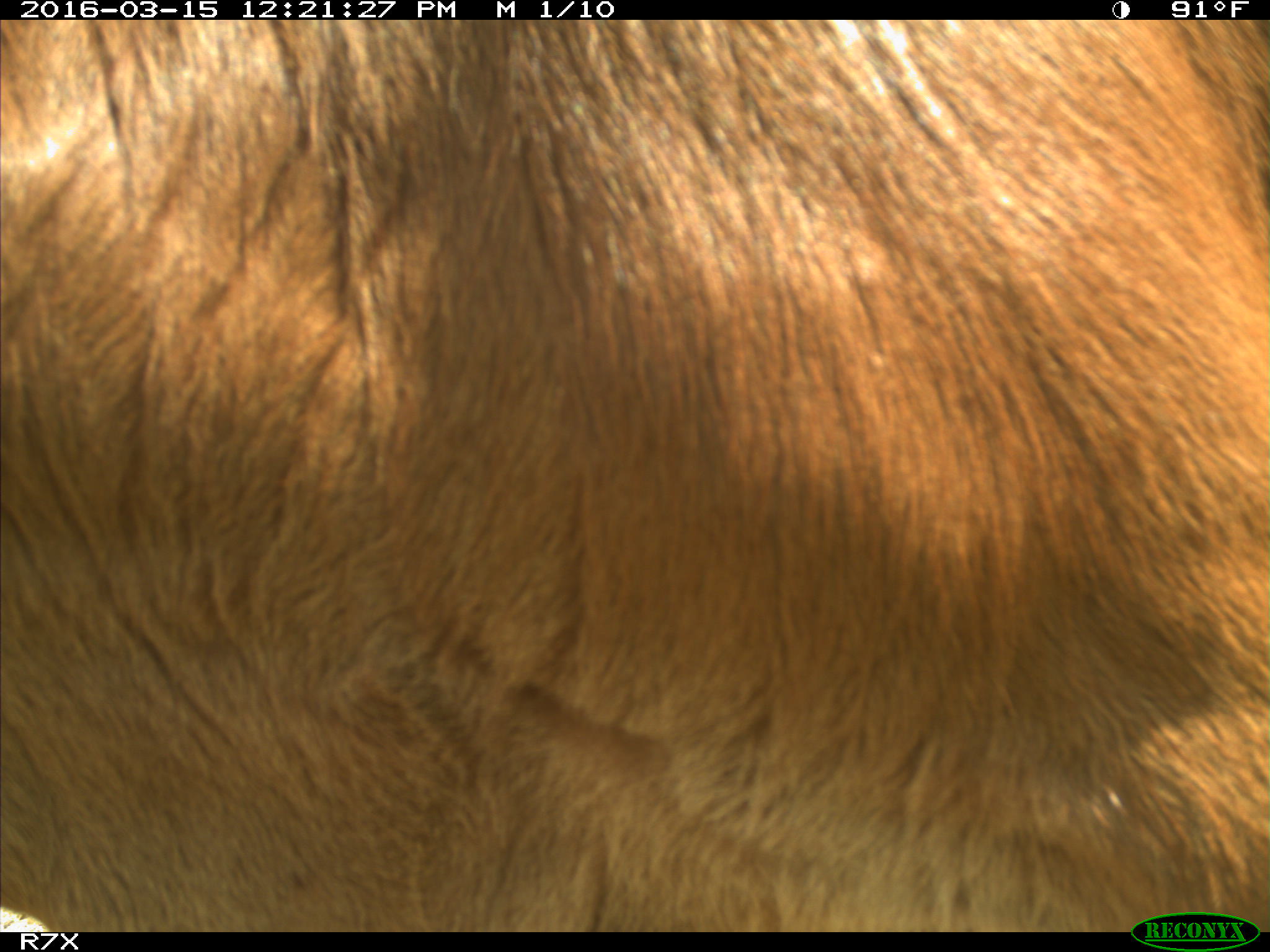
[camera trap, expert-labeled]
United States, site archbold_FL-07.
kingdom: Animalia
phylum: Chordata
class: Mammalia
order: Artiodactyla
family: Bovidae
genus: Bos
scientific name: Bos taurus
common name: domestic cow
Bos taurus (domestic cow).